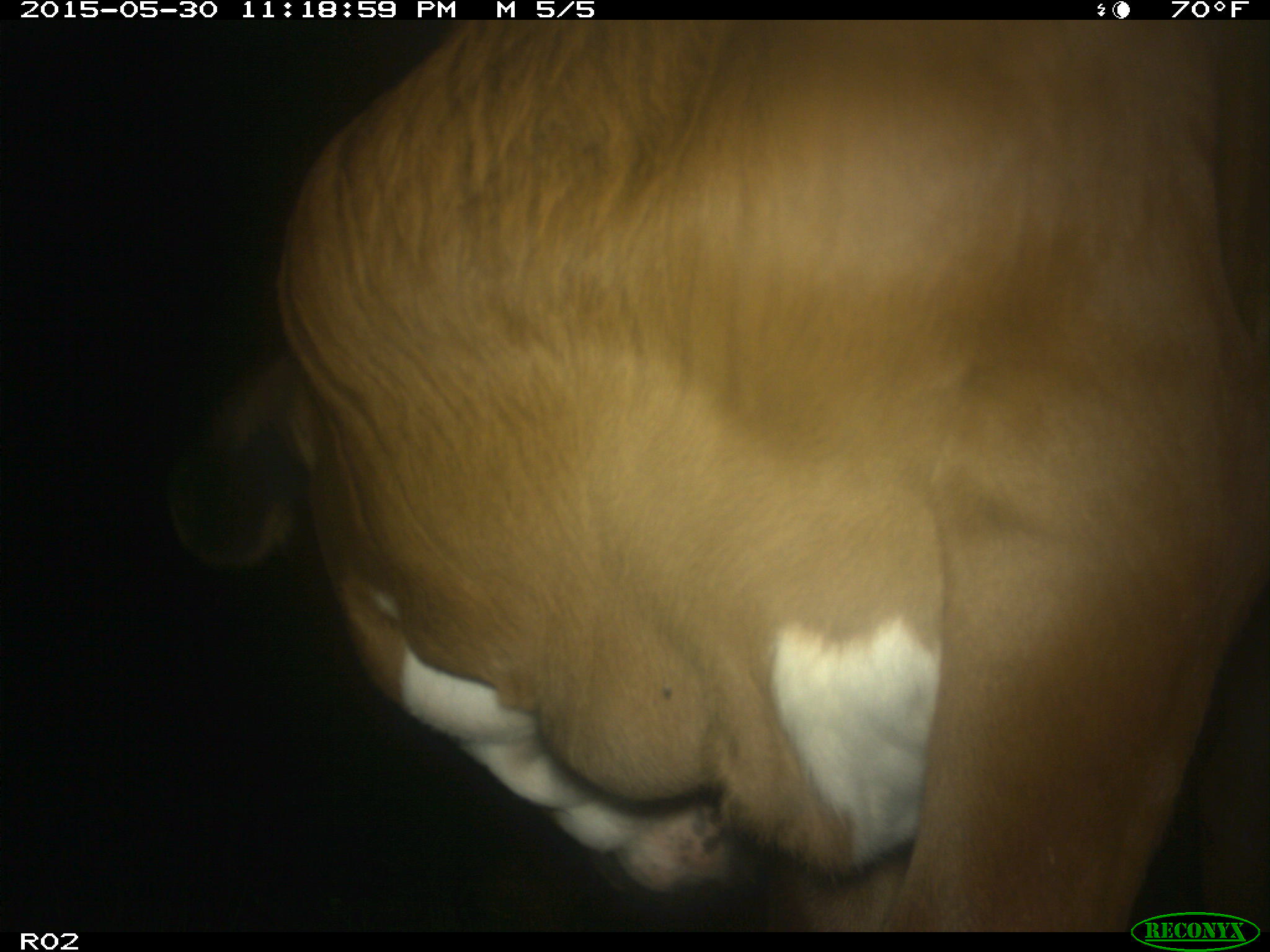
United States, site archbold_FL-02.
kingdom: Animalia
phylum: Chordata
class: Mammalia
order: Artiodactyla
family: Bovidae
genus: Bos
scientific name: Bos taurus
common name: domestic cow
Bos taurus (domestic cow).